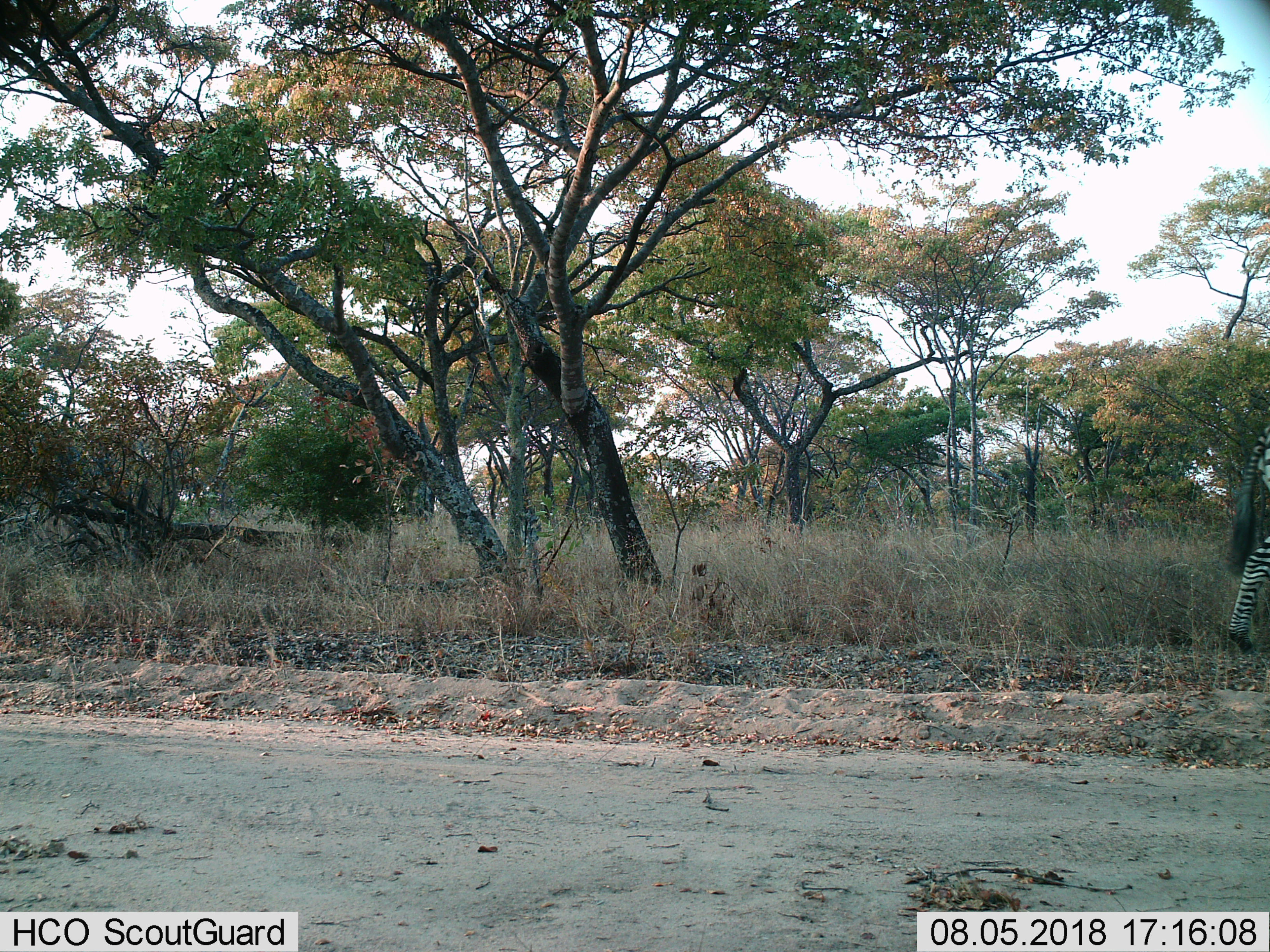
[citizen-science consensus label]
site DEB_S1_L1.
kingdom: Animalia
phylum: Chordata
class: Mammalia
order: Perissodactyla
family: Equidae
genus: Equus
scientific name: Equus quagga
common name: plains zebra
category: zebraplains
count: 1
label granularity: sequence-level